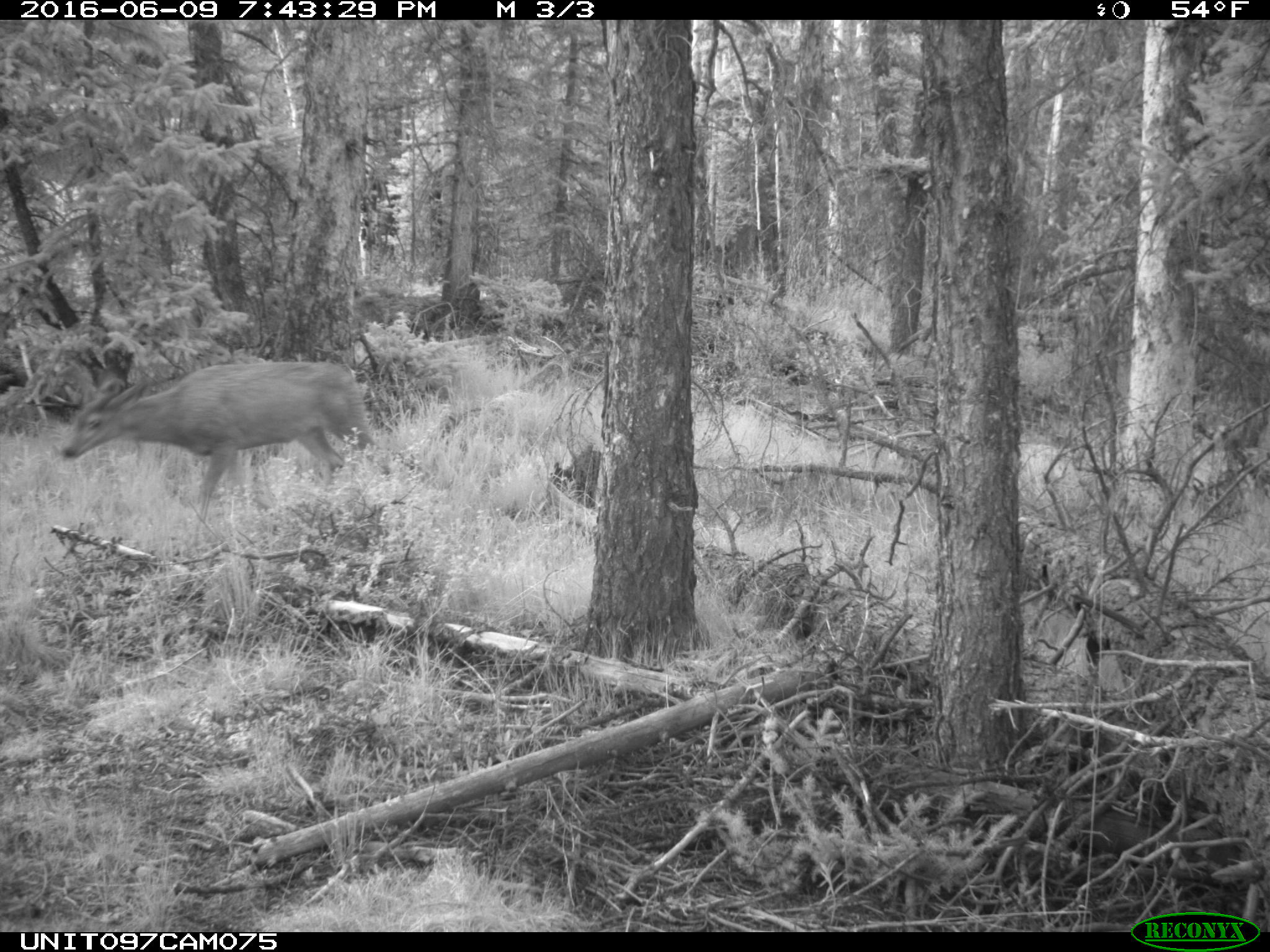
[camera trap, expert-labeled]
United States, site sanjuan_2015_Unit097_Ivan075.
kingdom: Animalia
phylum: Chordata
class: Mammalia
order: Artiodactyla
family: Cervidae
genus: Odocoileus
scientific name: Odocoileus hemionus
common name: mule deer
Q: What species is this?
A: Odocoileus hemionus (mule deer).